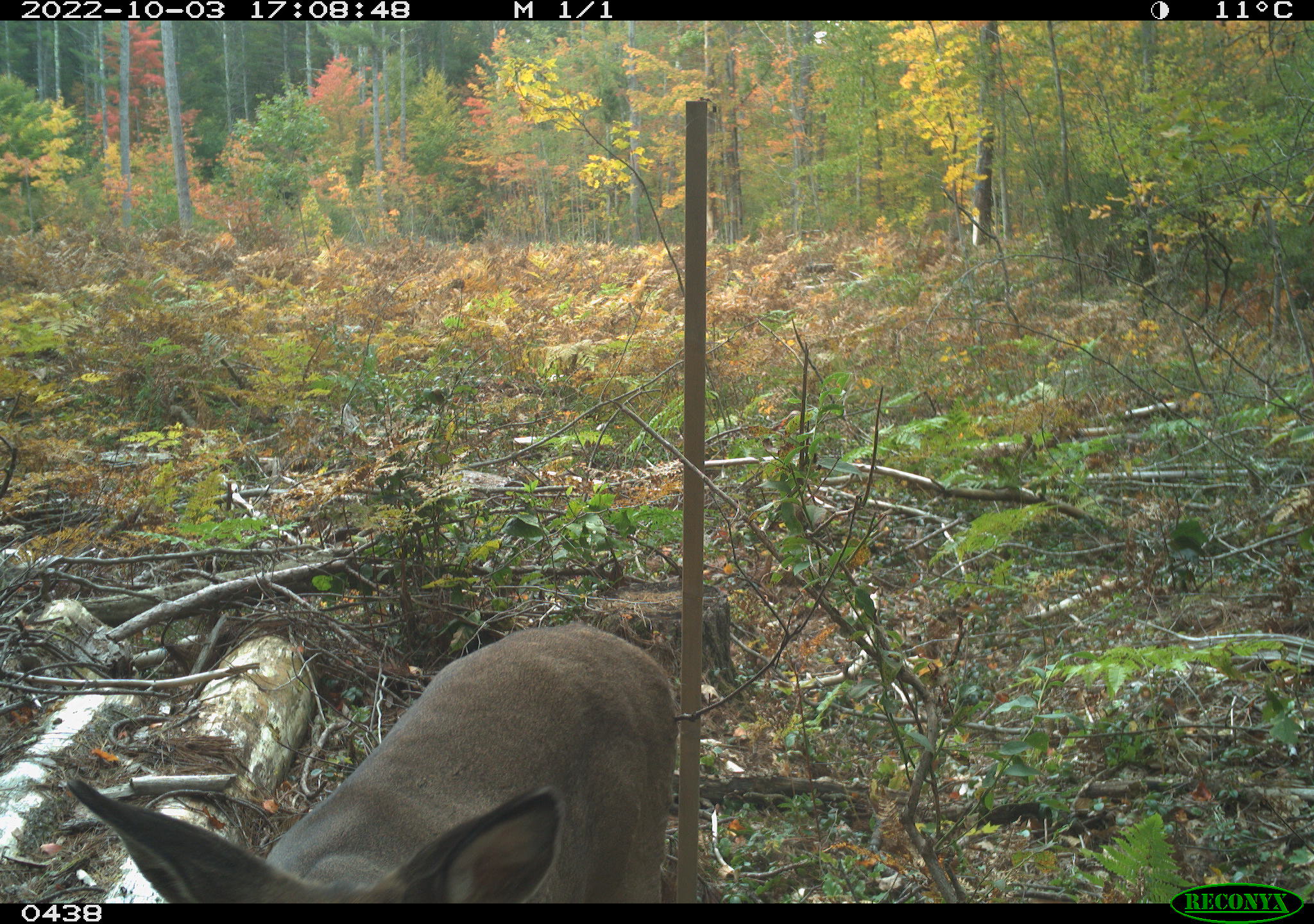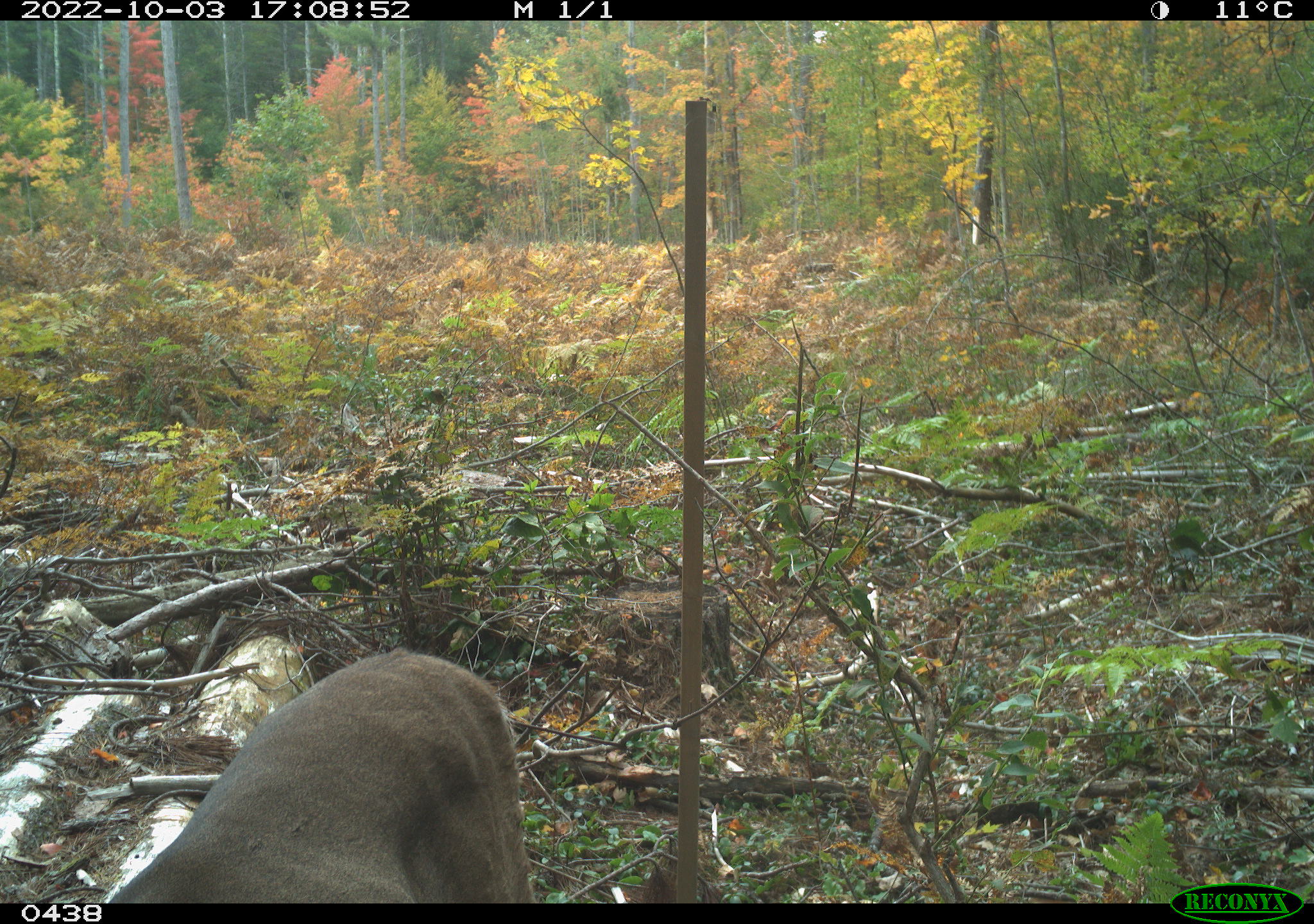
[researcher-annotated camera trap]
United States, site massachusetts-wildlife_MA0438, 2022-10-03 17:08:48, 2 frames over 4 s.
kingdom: Animalia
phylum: Chordata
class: Mammalia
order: Artiodactyla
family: Cervidae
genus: Odocoileus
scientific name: Odocoileus virginianus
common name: white-tailed deer